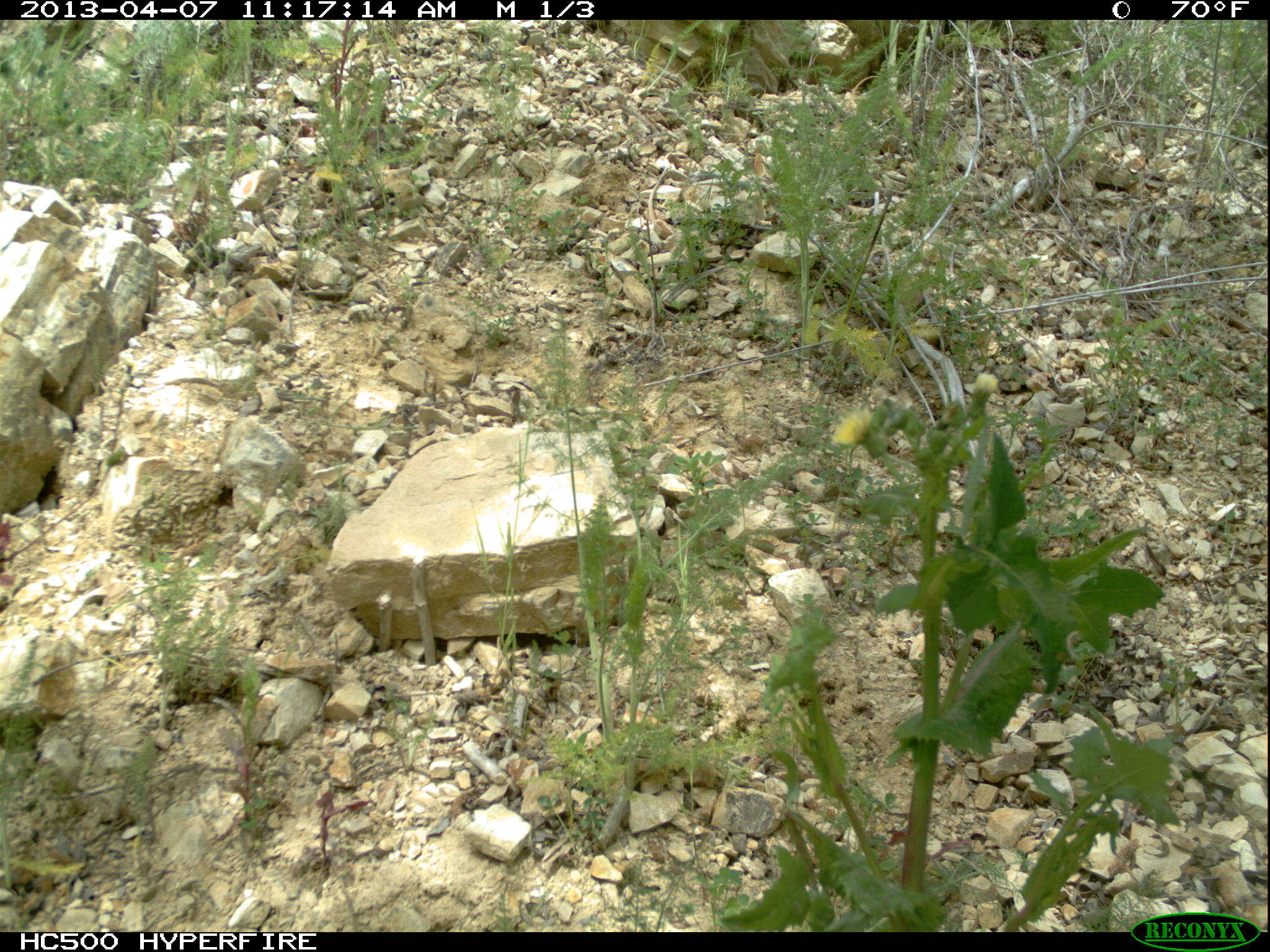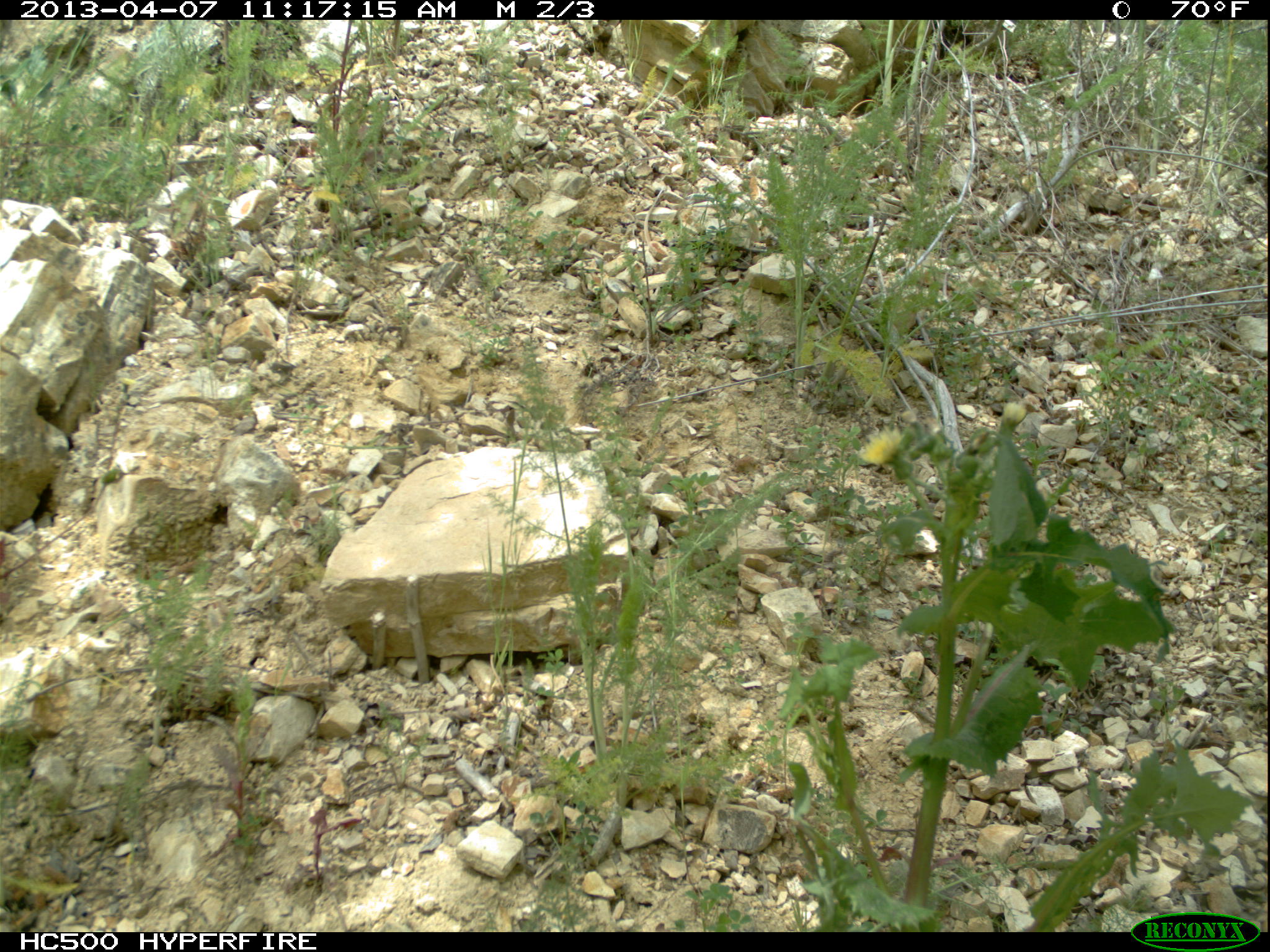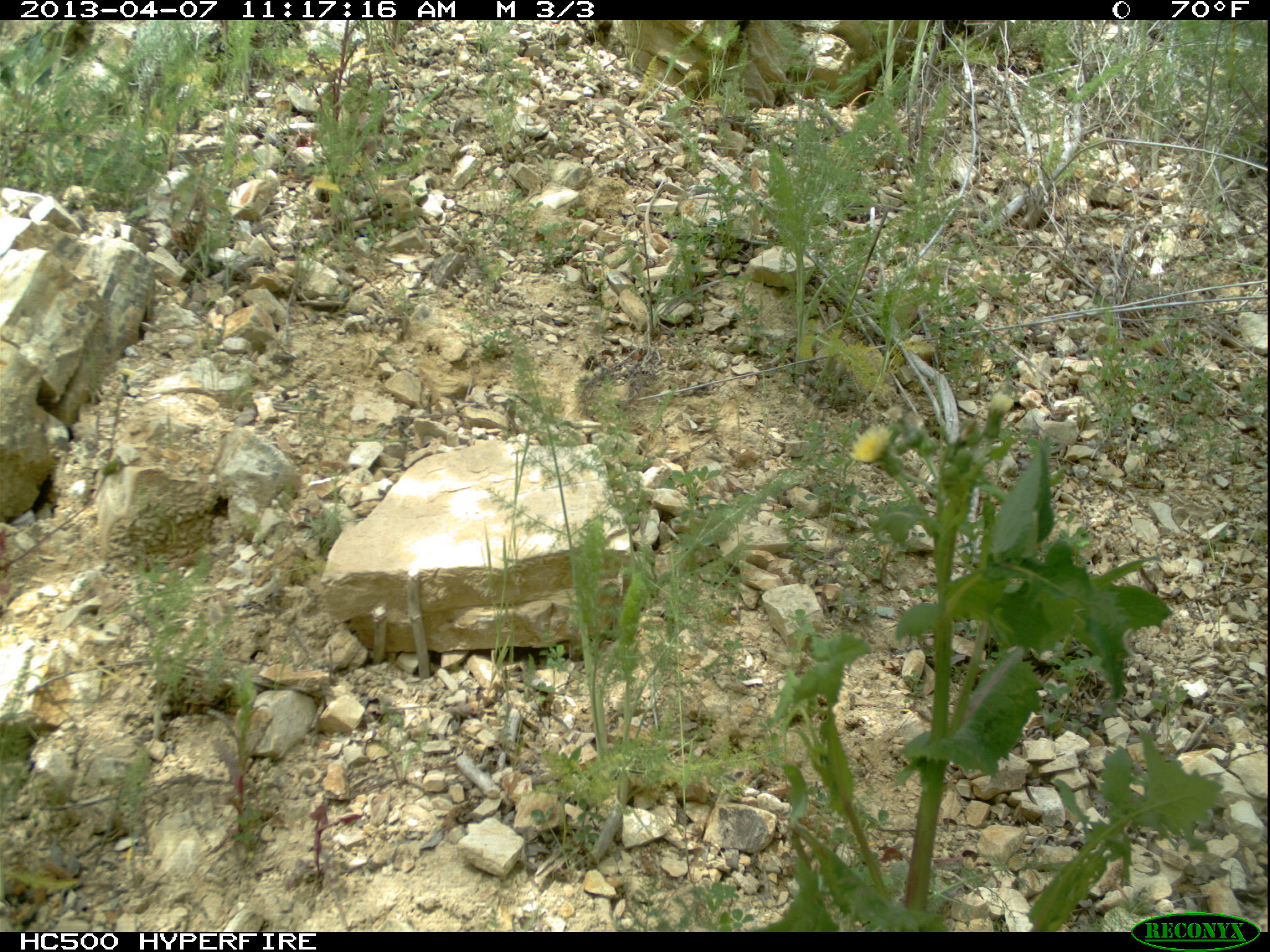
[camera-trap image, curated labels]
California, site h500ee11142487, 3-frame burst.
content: no animal present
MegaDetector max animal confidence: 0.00